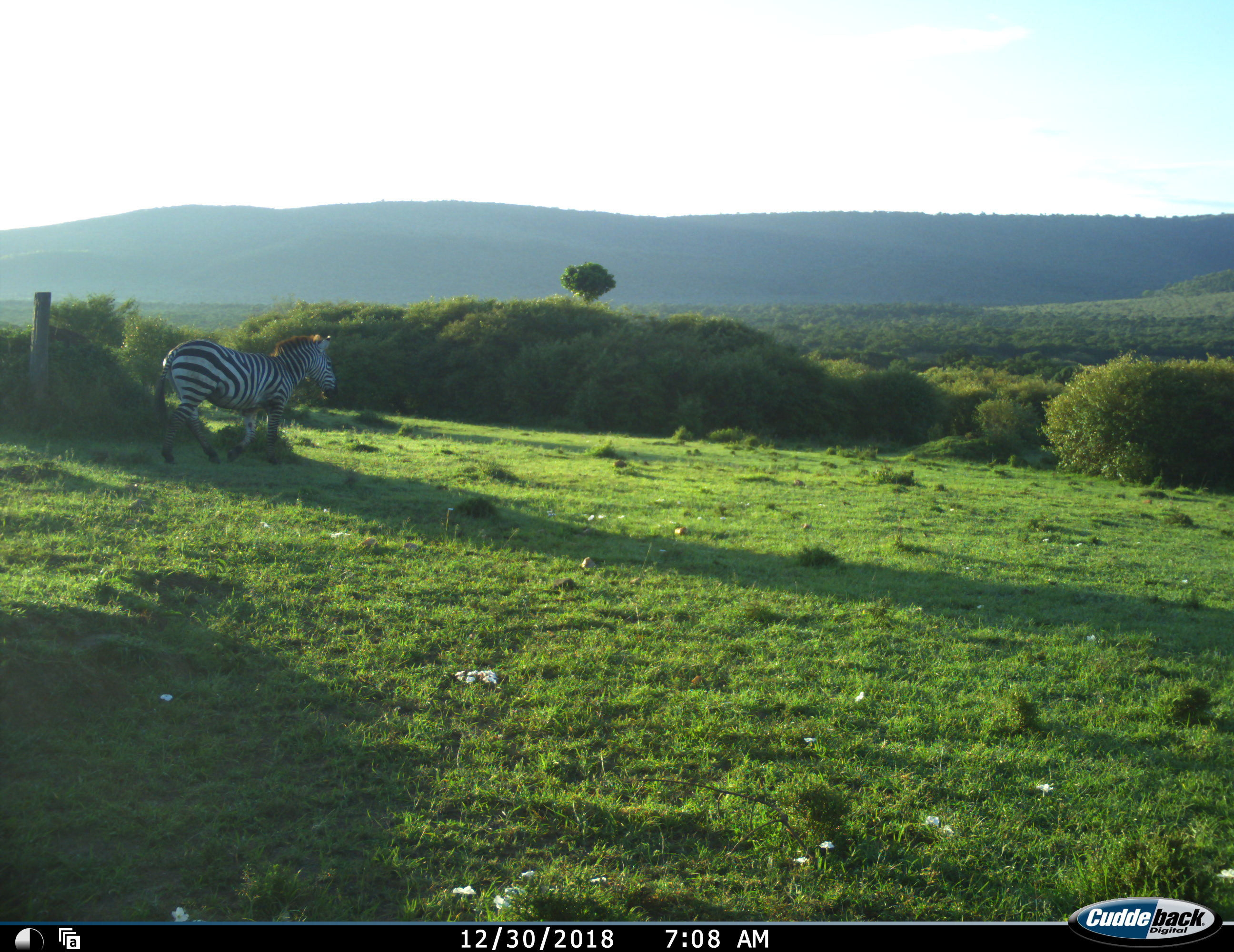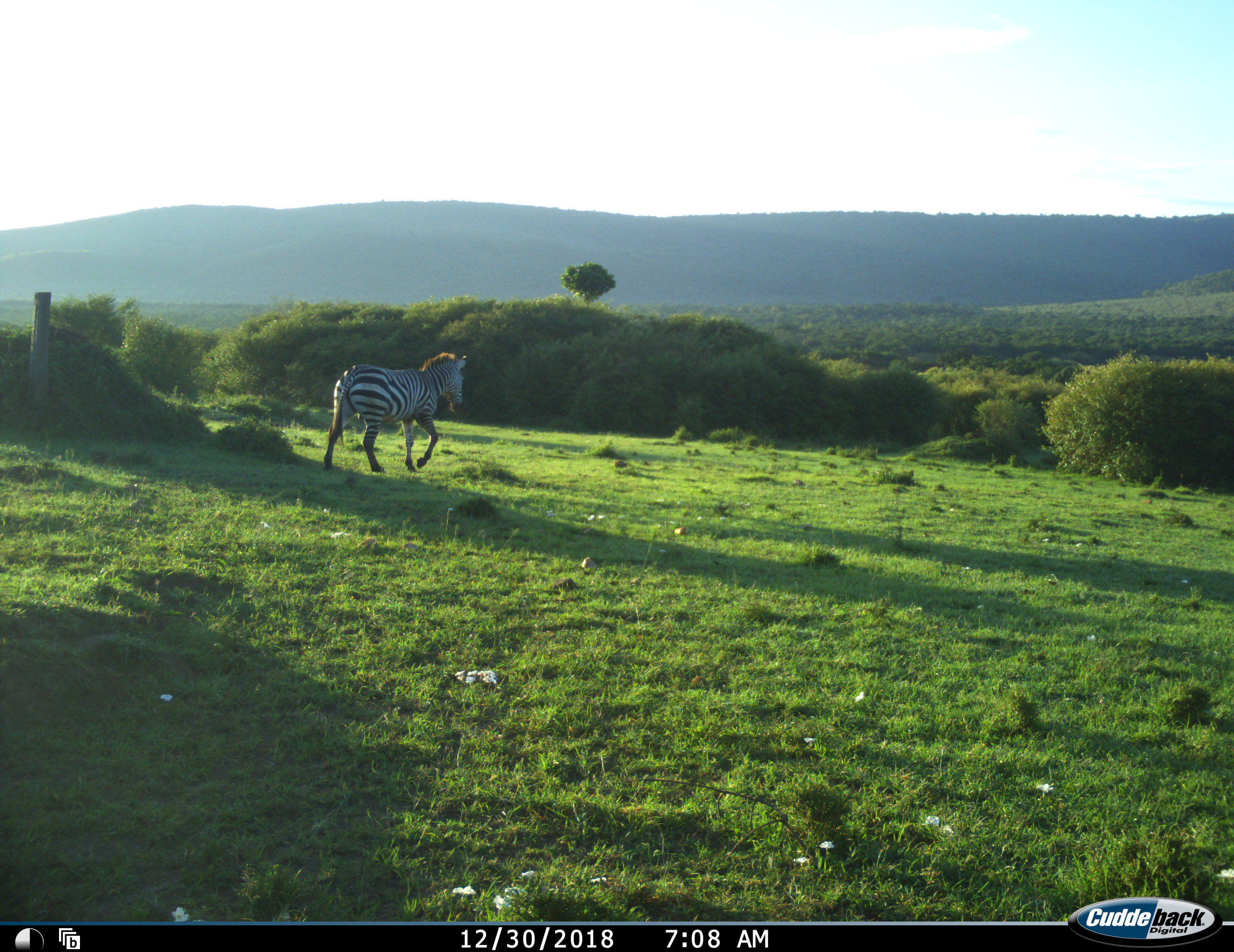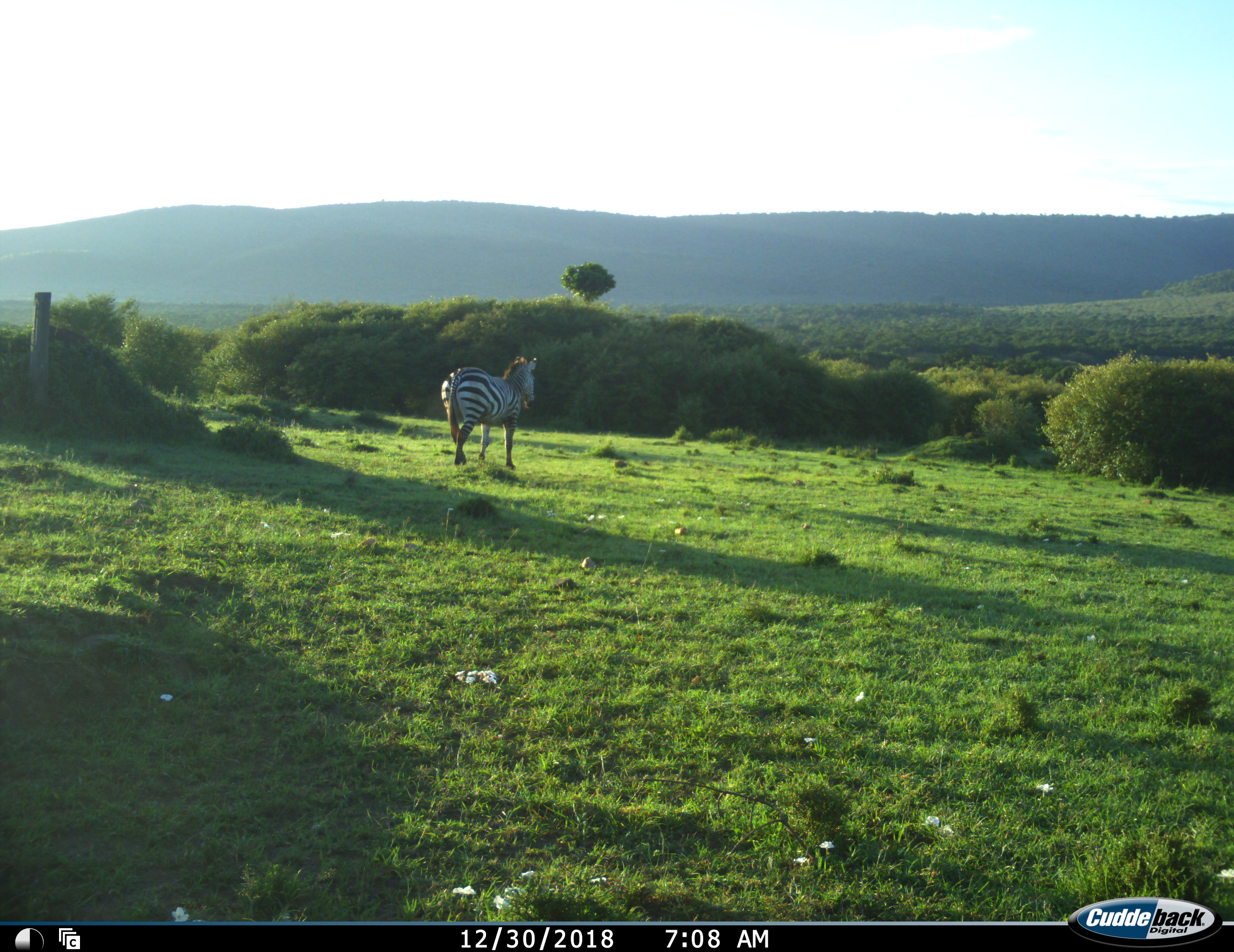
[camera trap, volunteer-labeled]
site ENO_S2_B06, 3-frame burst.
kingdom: Animalia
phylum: Chordata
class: Mammalia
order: Perissodactyla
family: Equidae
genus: Equus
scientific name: Equus quagga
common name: plains zebra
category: zebraplains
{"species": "zebraplains (plains zebra) (Equus quagga)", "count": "1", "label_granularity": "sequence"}